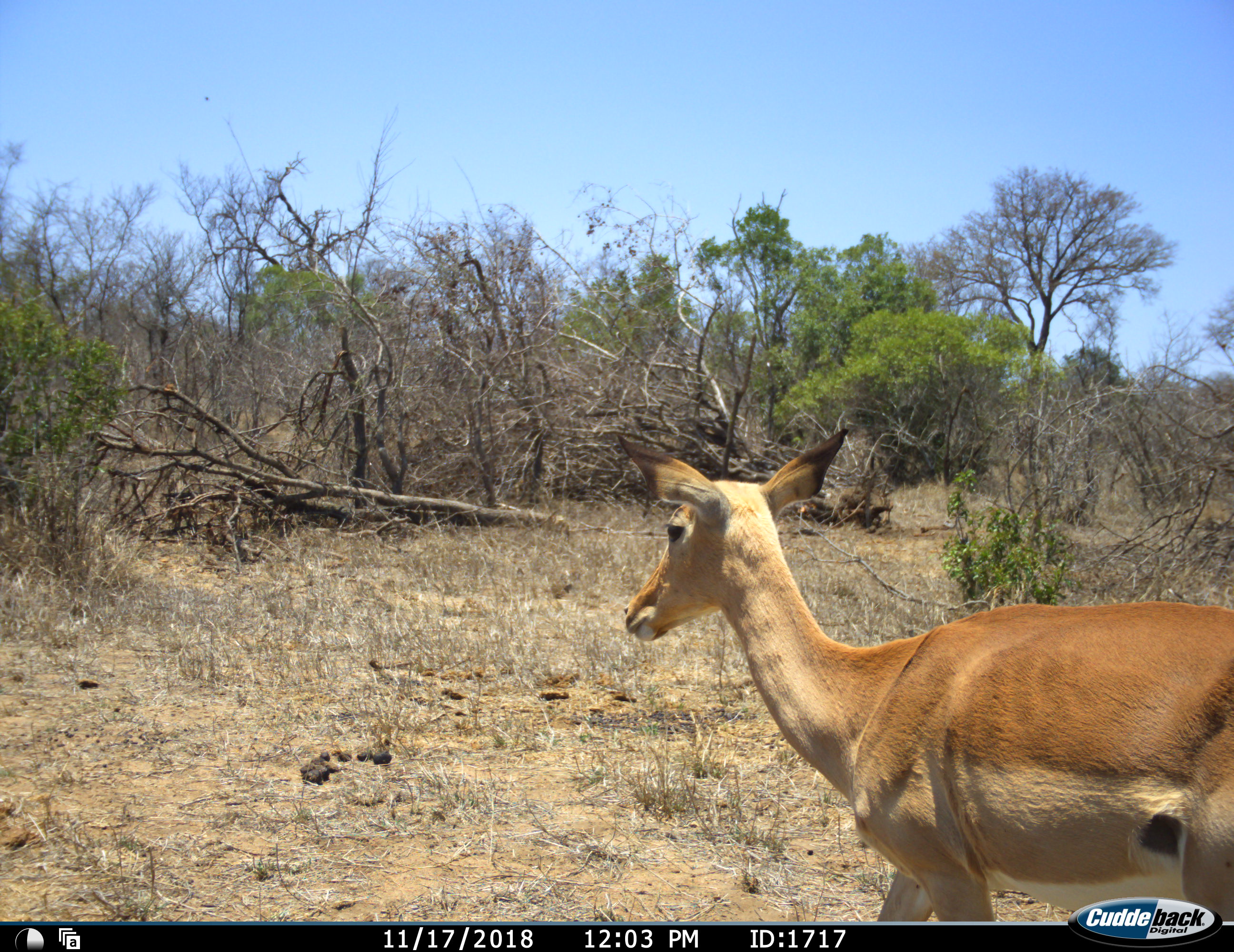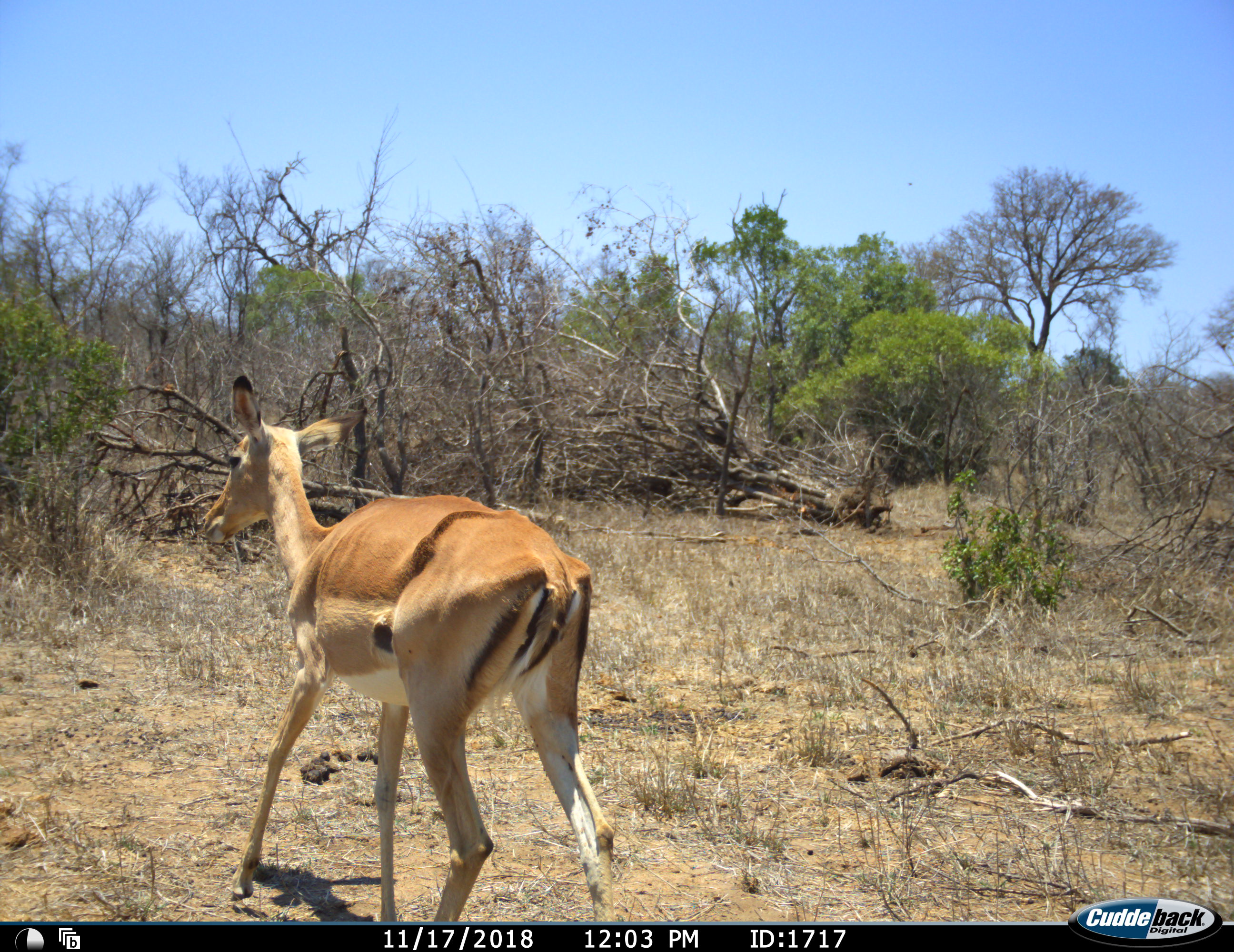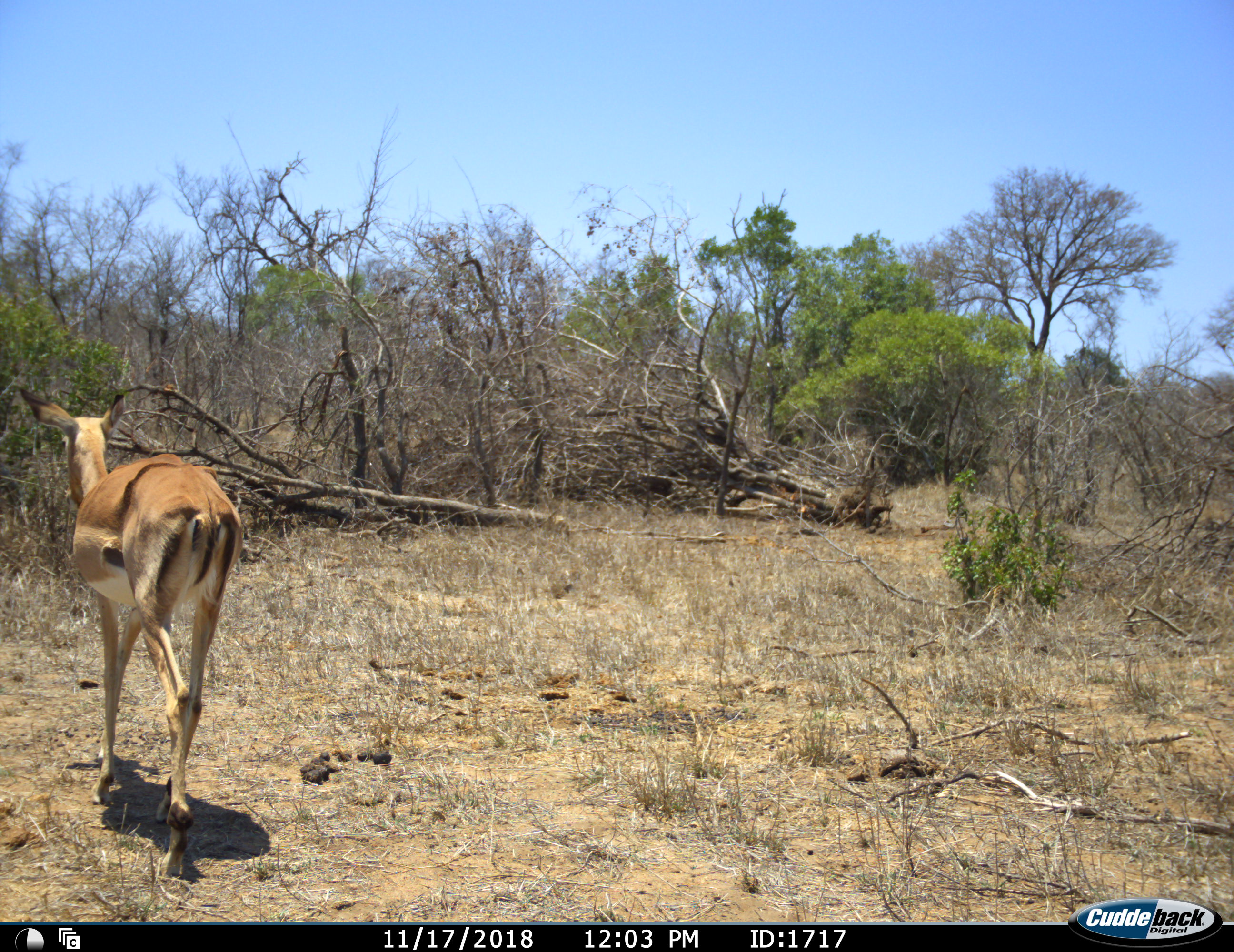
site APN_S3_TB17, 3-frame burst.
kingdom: Animalia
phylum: Chordata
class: Mammalia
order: Artiodactyla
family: Bovidae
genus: Aepyceros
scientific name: Aepyceros melampus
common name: impala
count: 1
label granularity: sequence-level